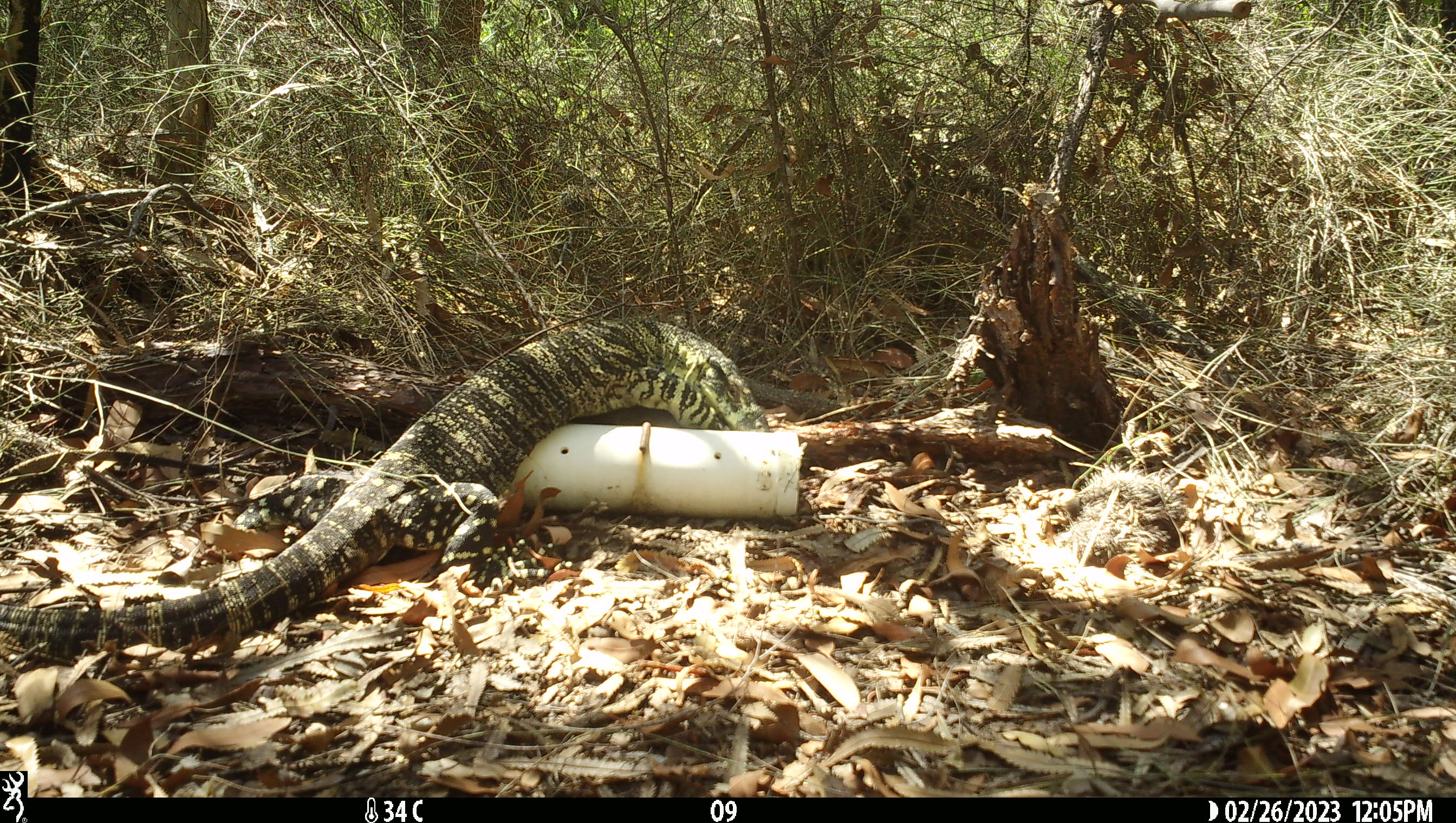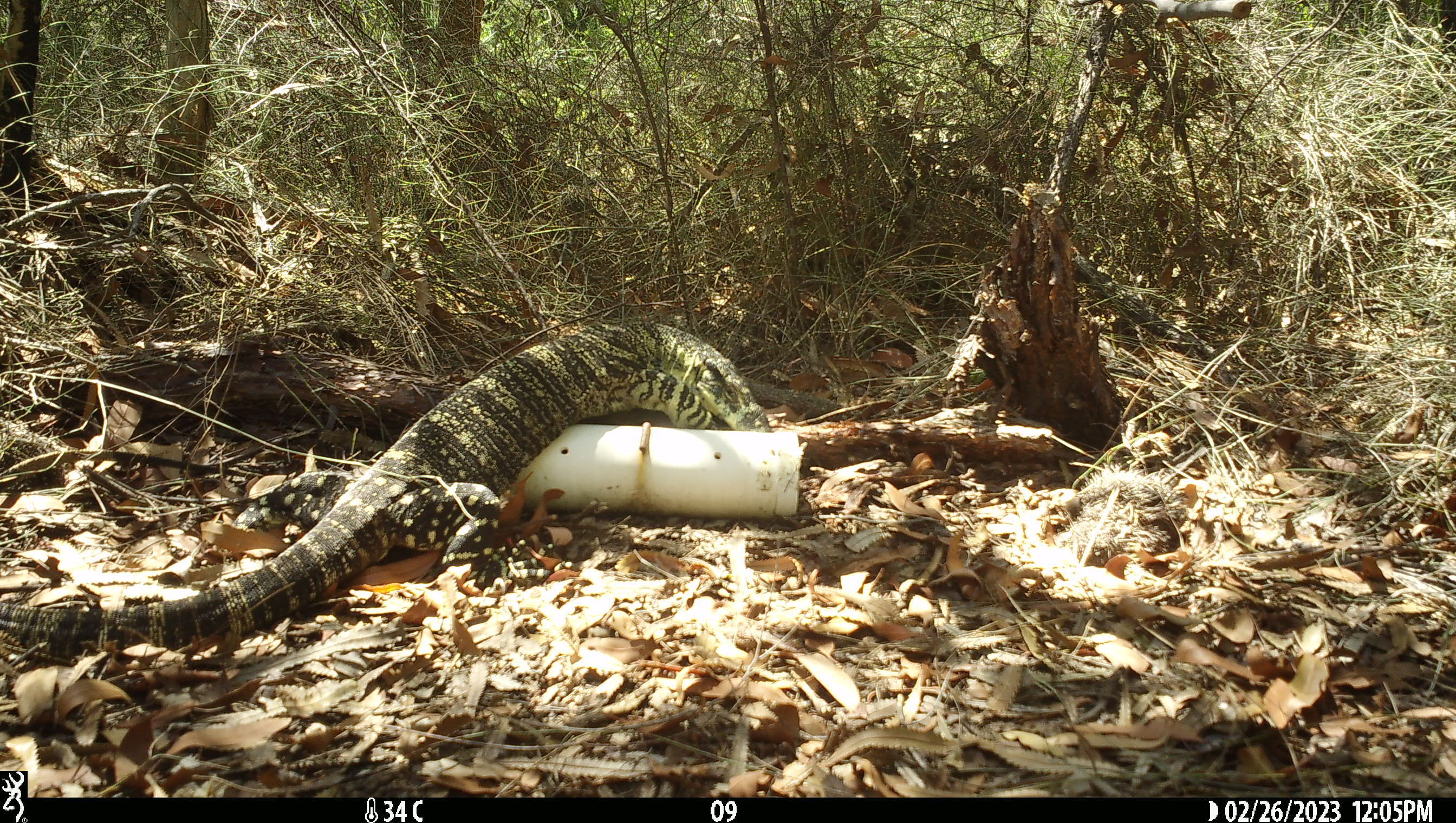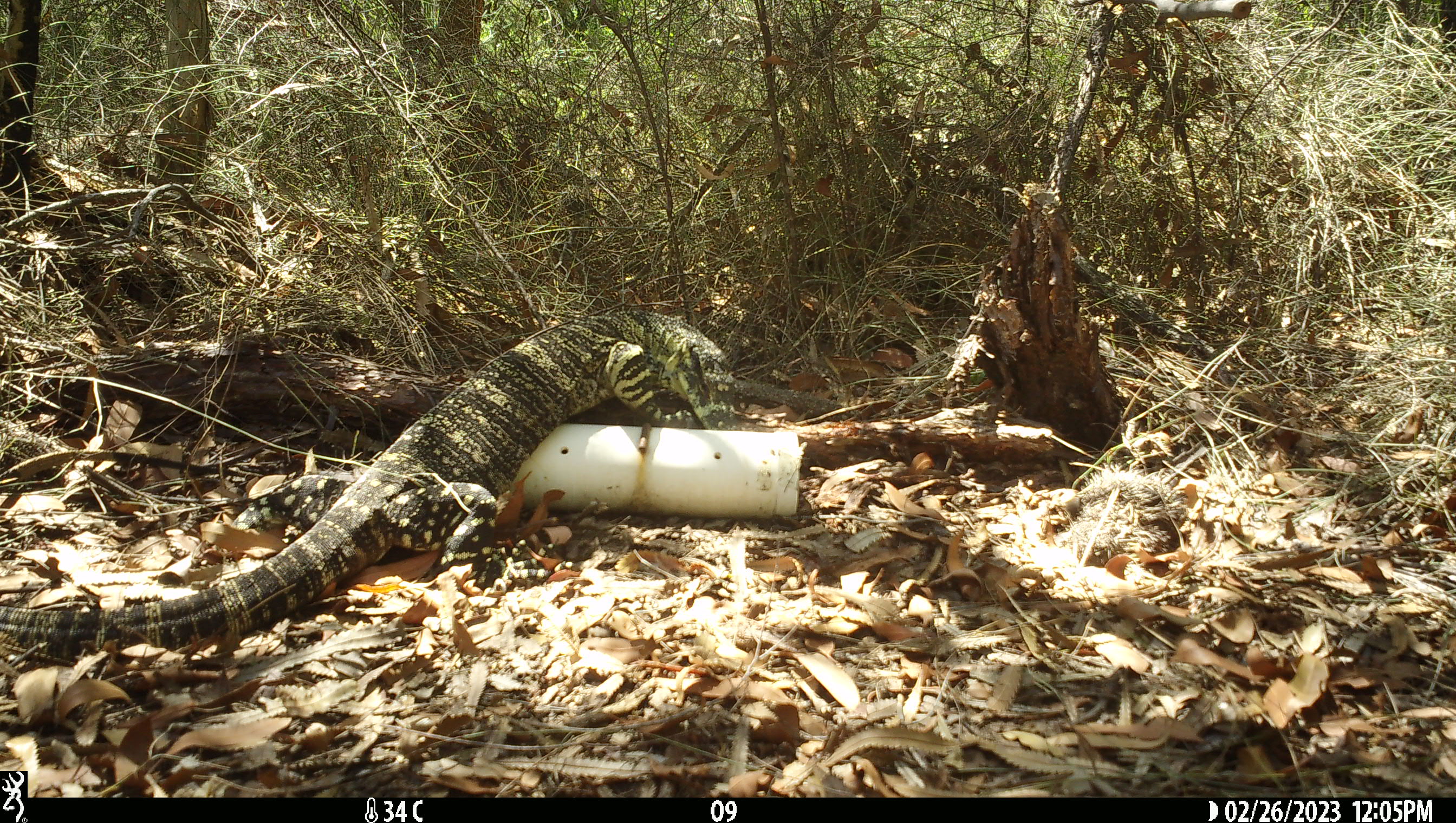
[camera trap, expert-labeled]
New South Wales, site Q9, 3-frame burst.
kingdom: Animalia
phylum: Chordata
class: Reptilia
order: Squamata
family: Varanidae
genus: Varanus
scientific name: Varanus varius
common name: lace monitor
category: goanna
Goanna (lace monitor) (Varanus varius).